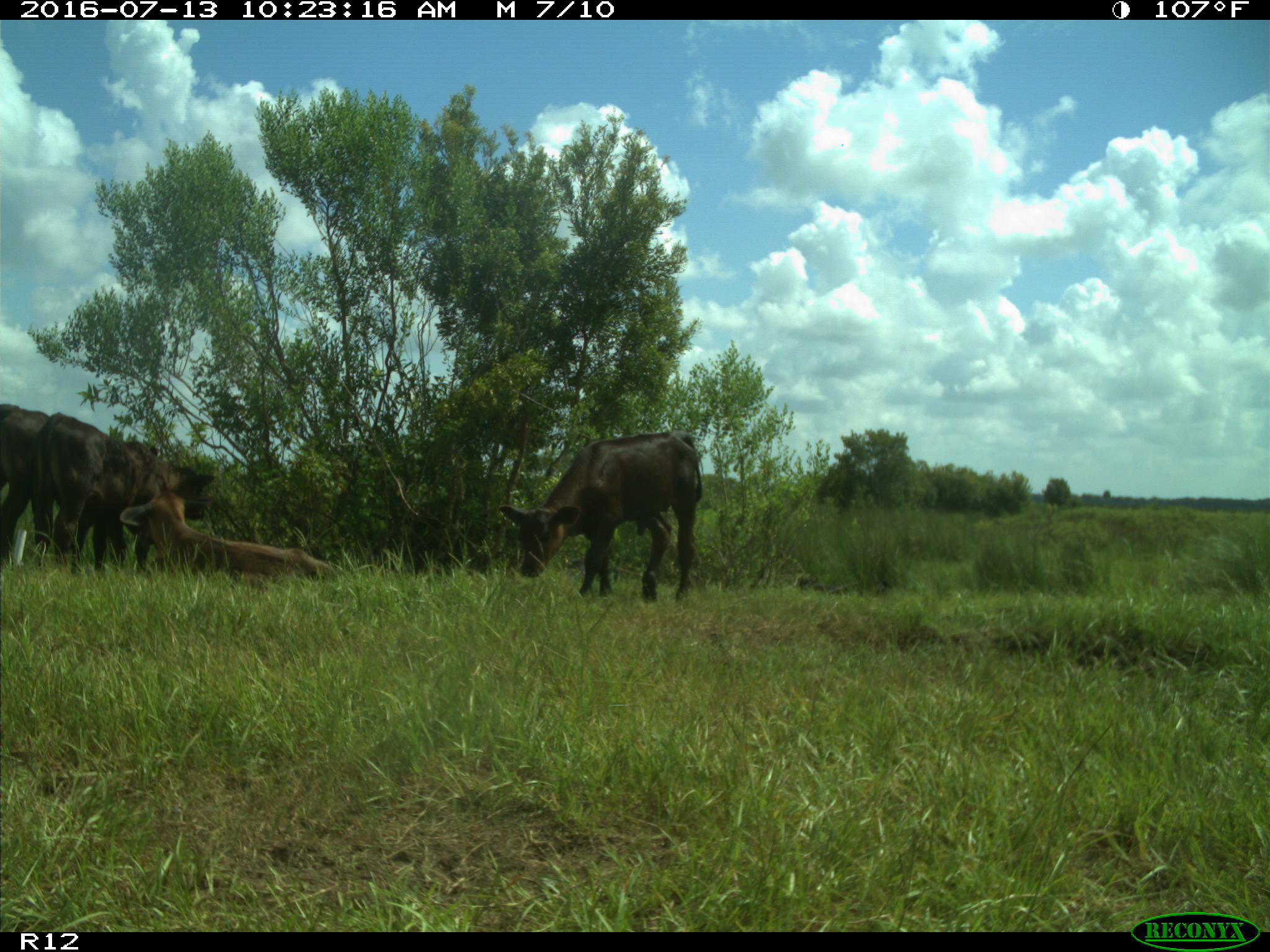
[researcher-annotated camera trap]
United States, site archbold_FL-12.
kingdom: Animalia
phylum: Chordata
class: Mammalia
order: Artiodactyla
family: Bovidae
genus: Bos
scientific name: Bos taurus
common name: domestic cow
Bos taurus (domestic cow).